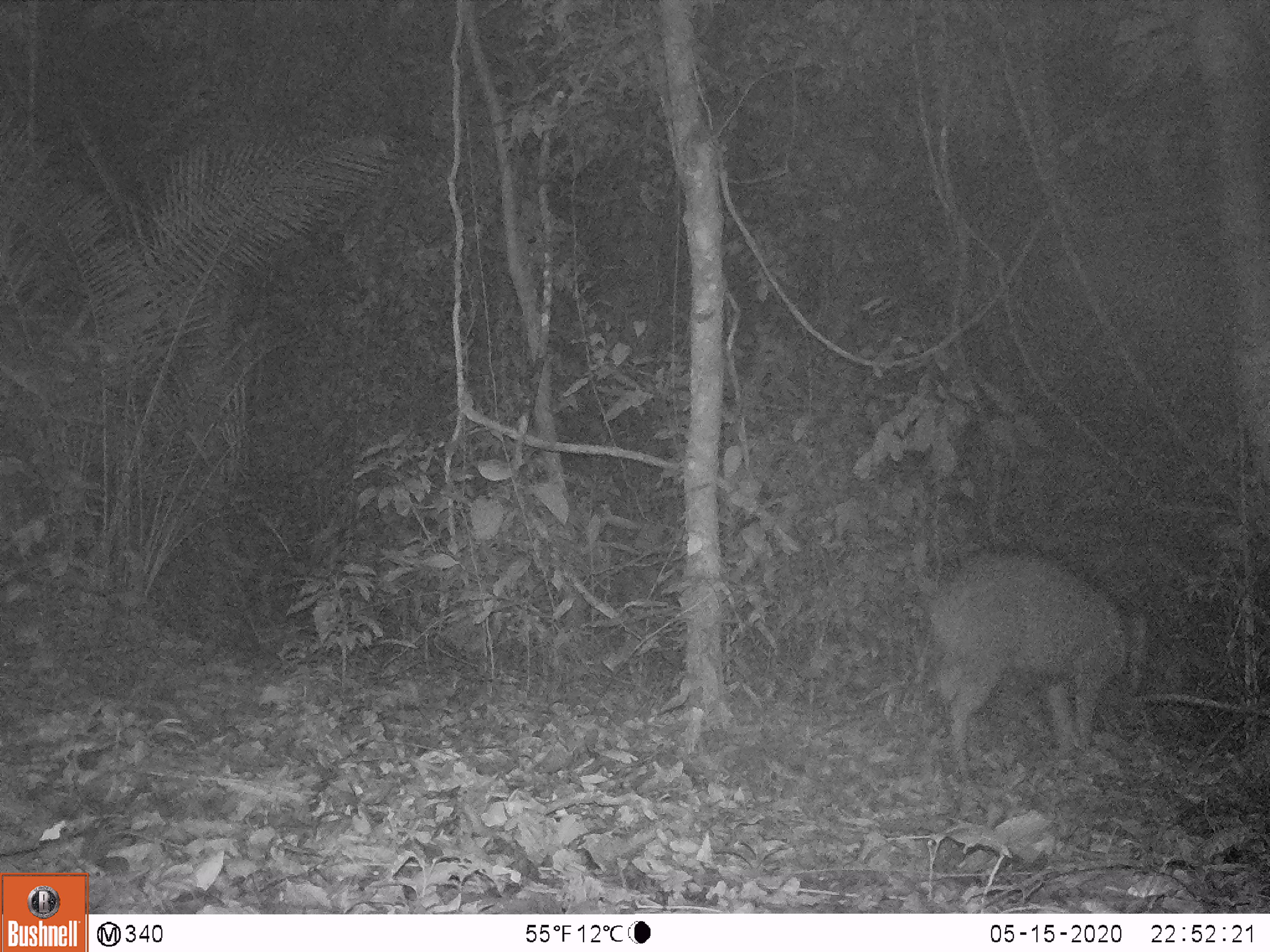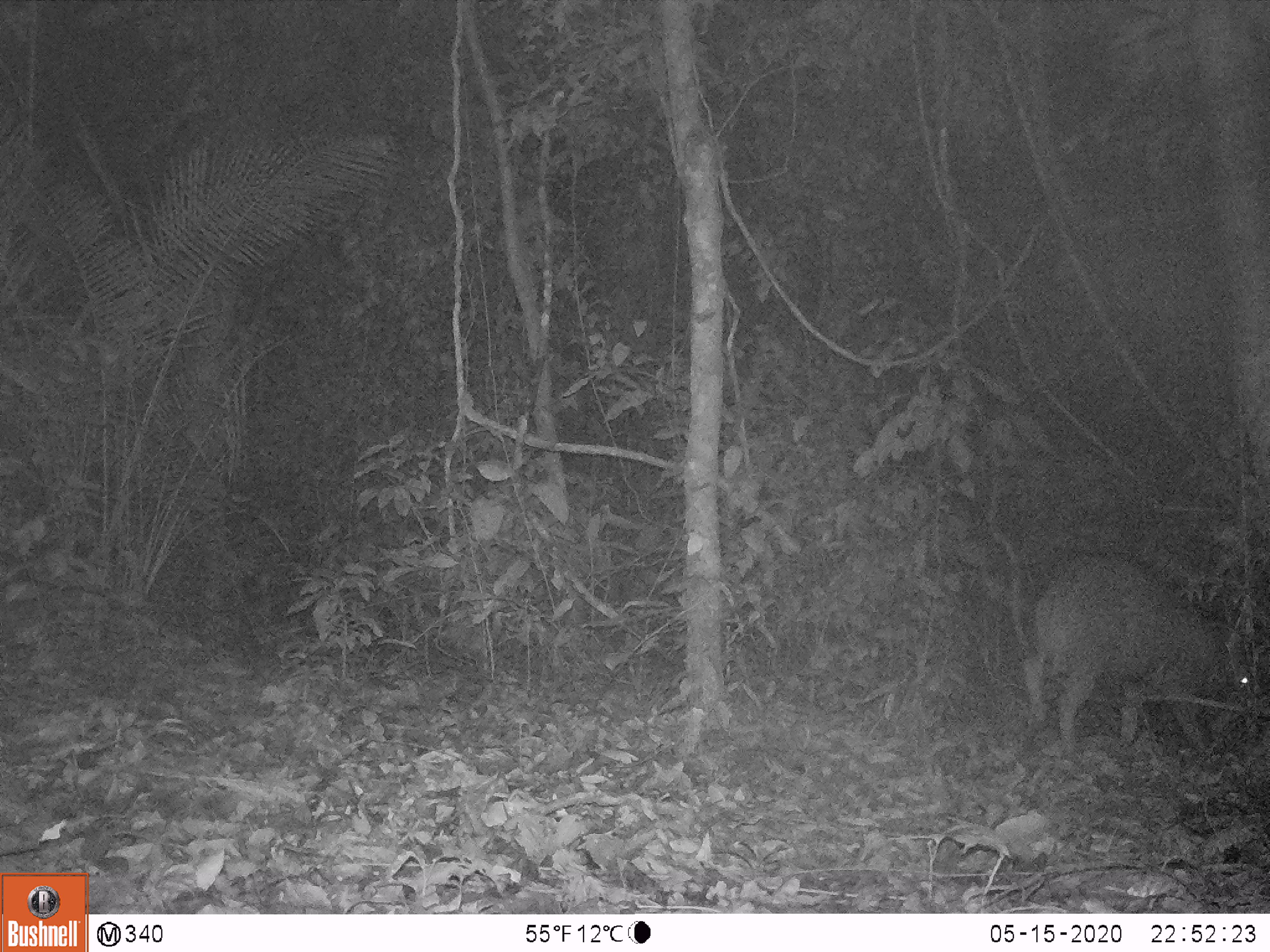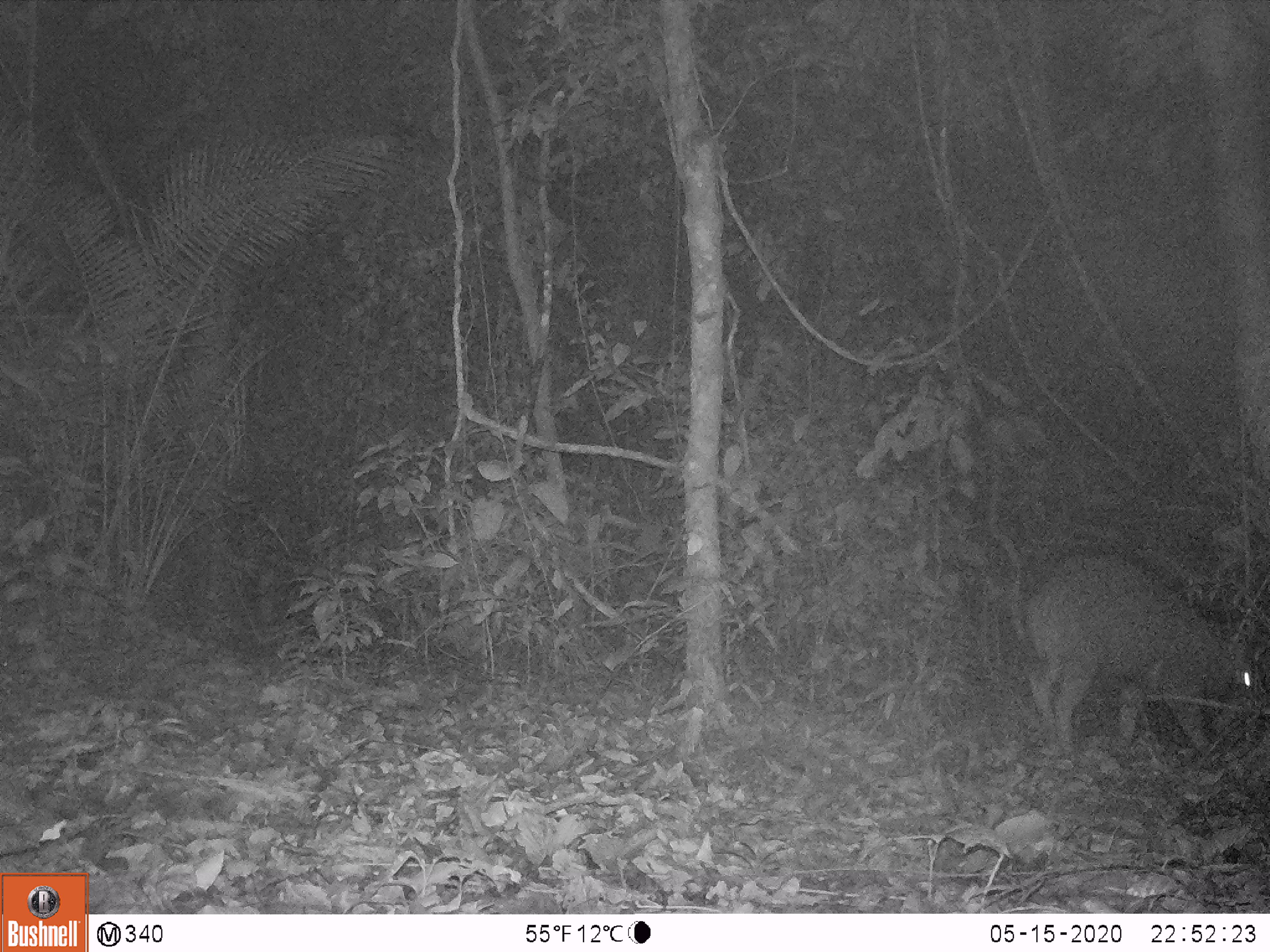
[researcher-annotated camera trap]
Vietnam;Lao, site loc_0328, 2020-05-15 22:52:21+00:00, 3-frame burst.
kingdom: Animalia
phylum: Chordata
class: Mammalia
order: Artiodactyla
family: Suidae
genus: Sus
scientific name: Sus scrofa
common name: eurasian wild pig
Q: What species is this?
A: Eurasian wild pig (Sus scrofa).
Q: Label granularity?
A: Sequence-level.